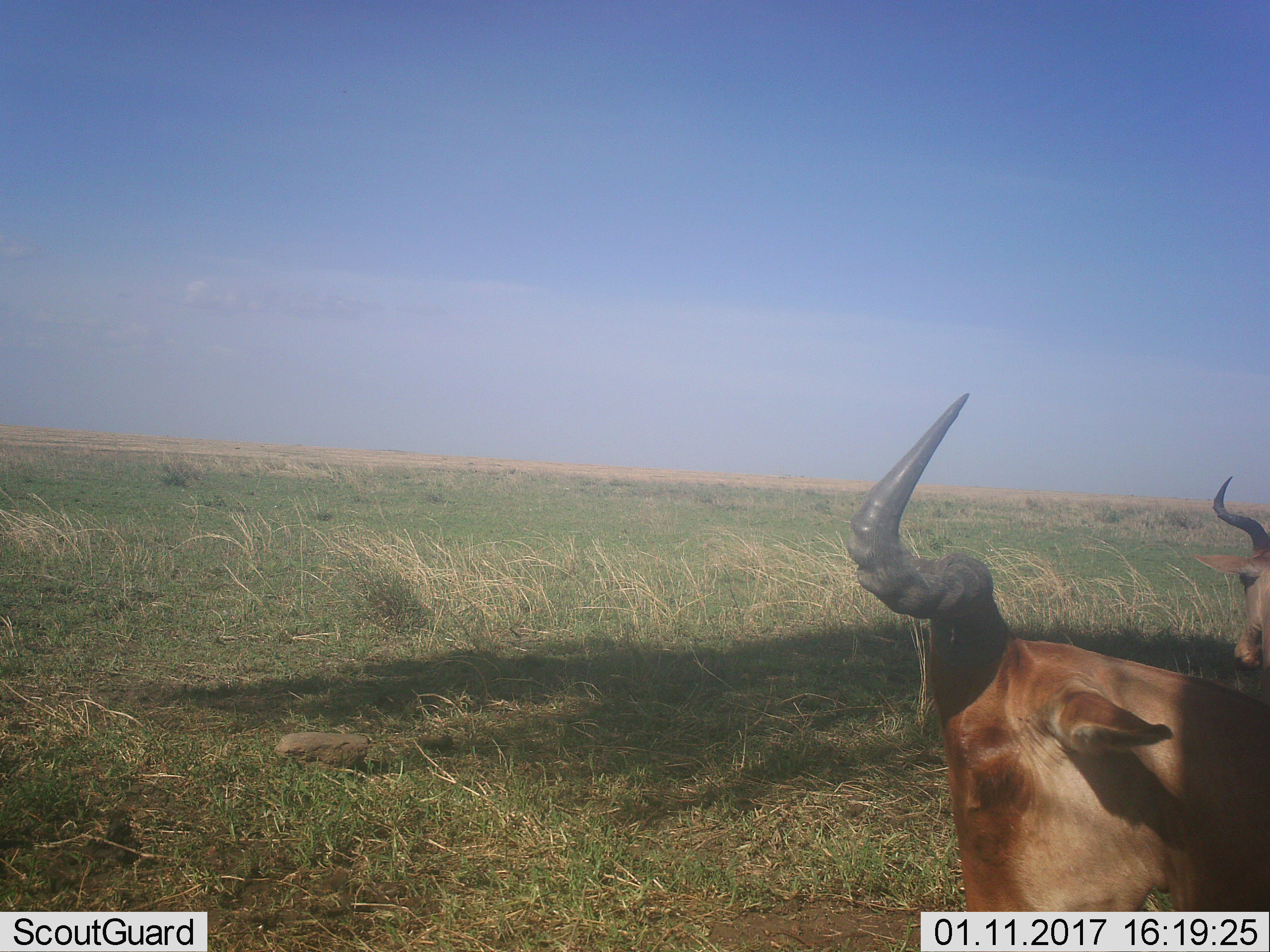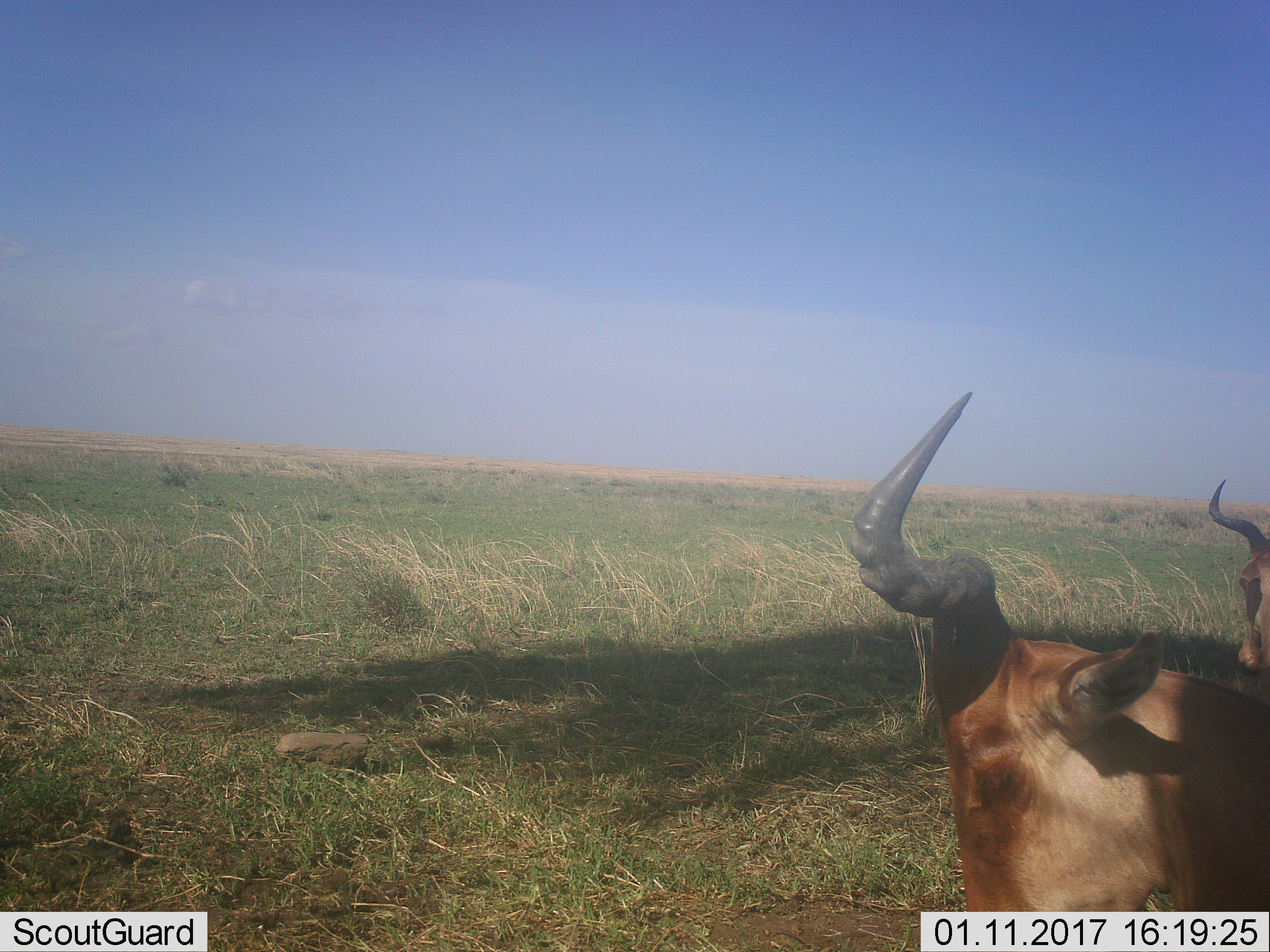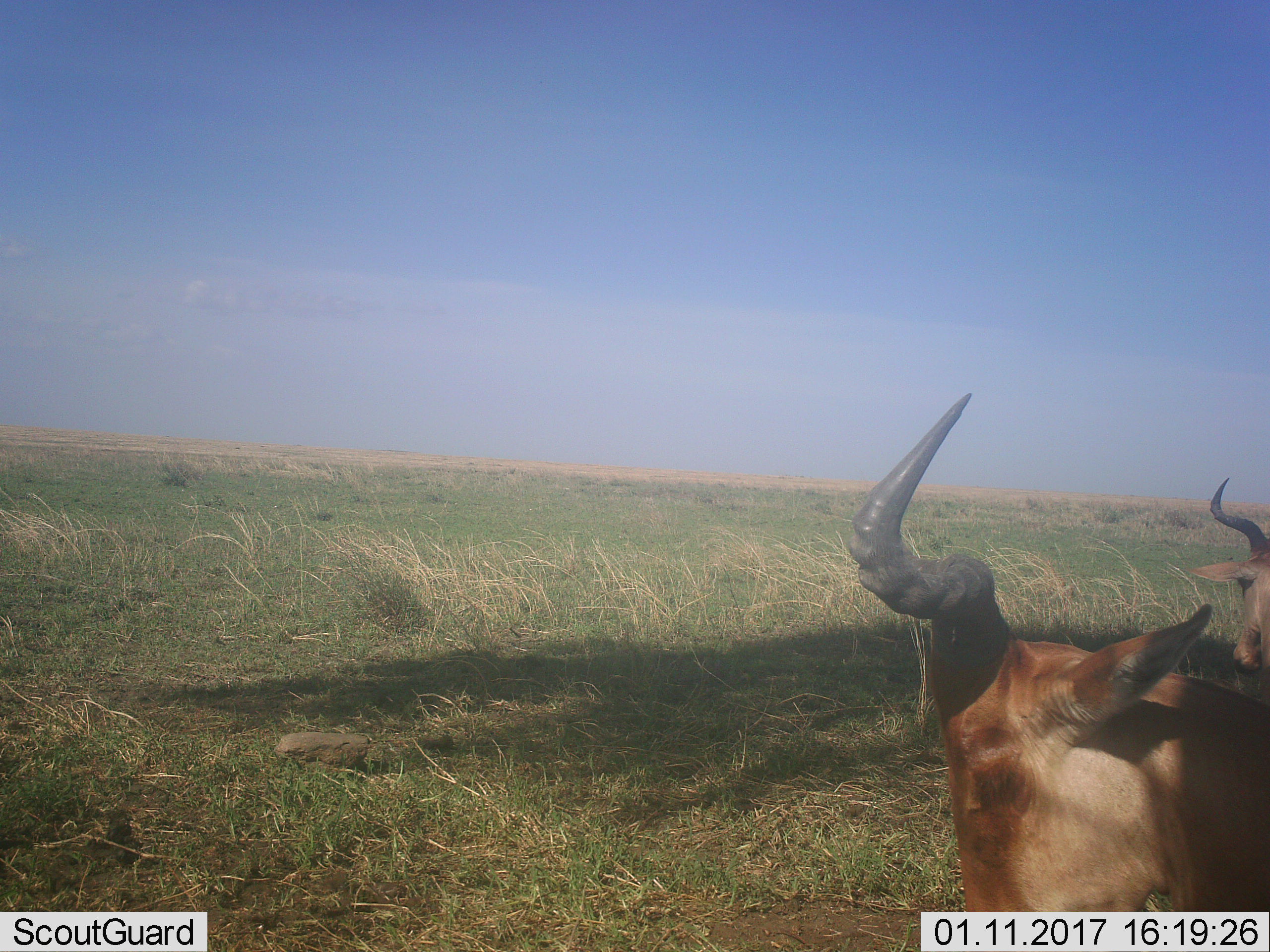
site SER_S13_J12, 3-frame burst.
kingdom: Animalia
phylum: Chordata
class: Mammalia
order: Artiodactyla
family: Bovidae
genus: Alcelaphus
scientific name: Alcelaphus buselaphus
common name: hartebeest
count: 2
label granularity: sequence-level